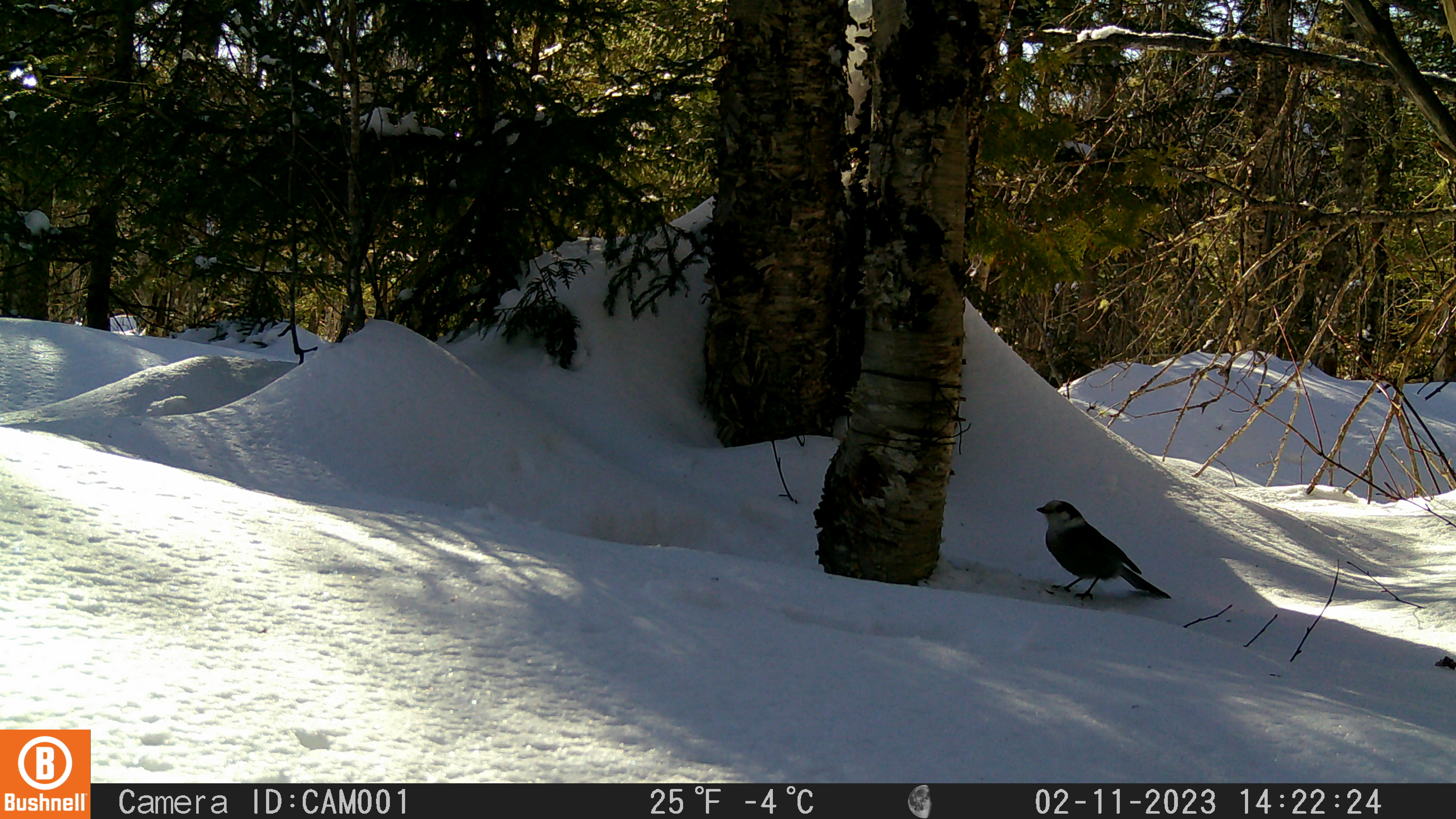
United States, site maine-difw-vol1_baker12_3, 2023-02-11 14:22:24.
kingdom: Animalia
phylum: Chordata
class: Aves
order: Passeriformes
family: Corvidae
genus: Perisoreus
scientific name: Perisoreus canadensis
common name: canada jay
Canada jay (Perisoreus canadensis).